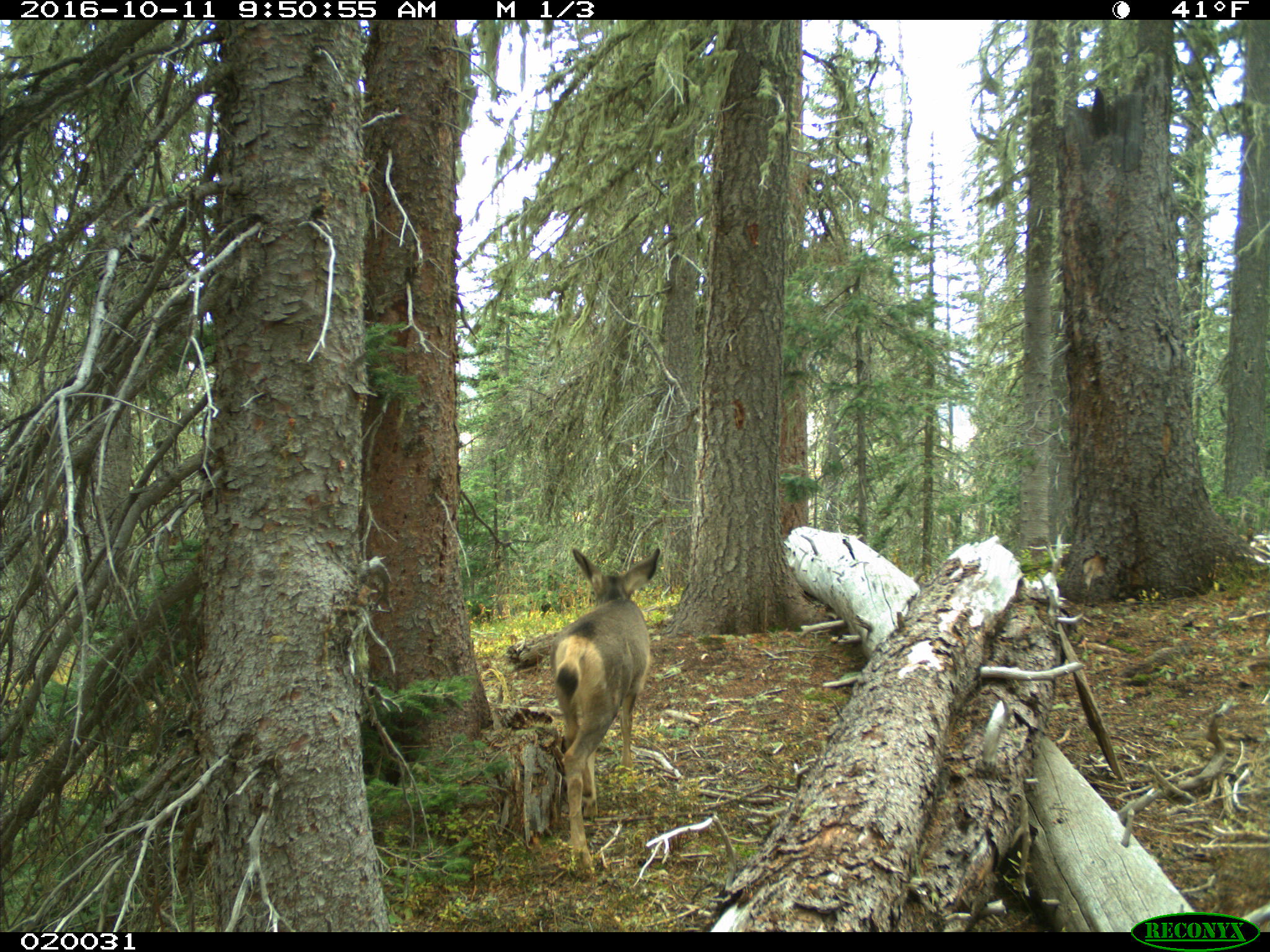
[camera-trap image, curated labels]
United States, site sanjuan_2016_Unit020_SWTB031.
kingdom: Animalia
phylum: Chordata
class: Mammalia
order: Artiodactyla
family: Cervidae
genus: Odocoileus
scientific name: Odocoileus hemionus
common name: mule deer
Odocoileus hemionus (mule deer).